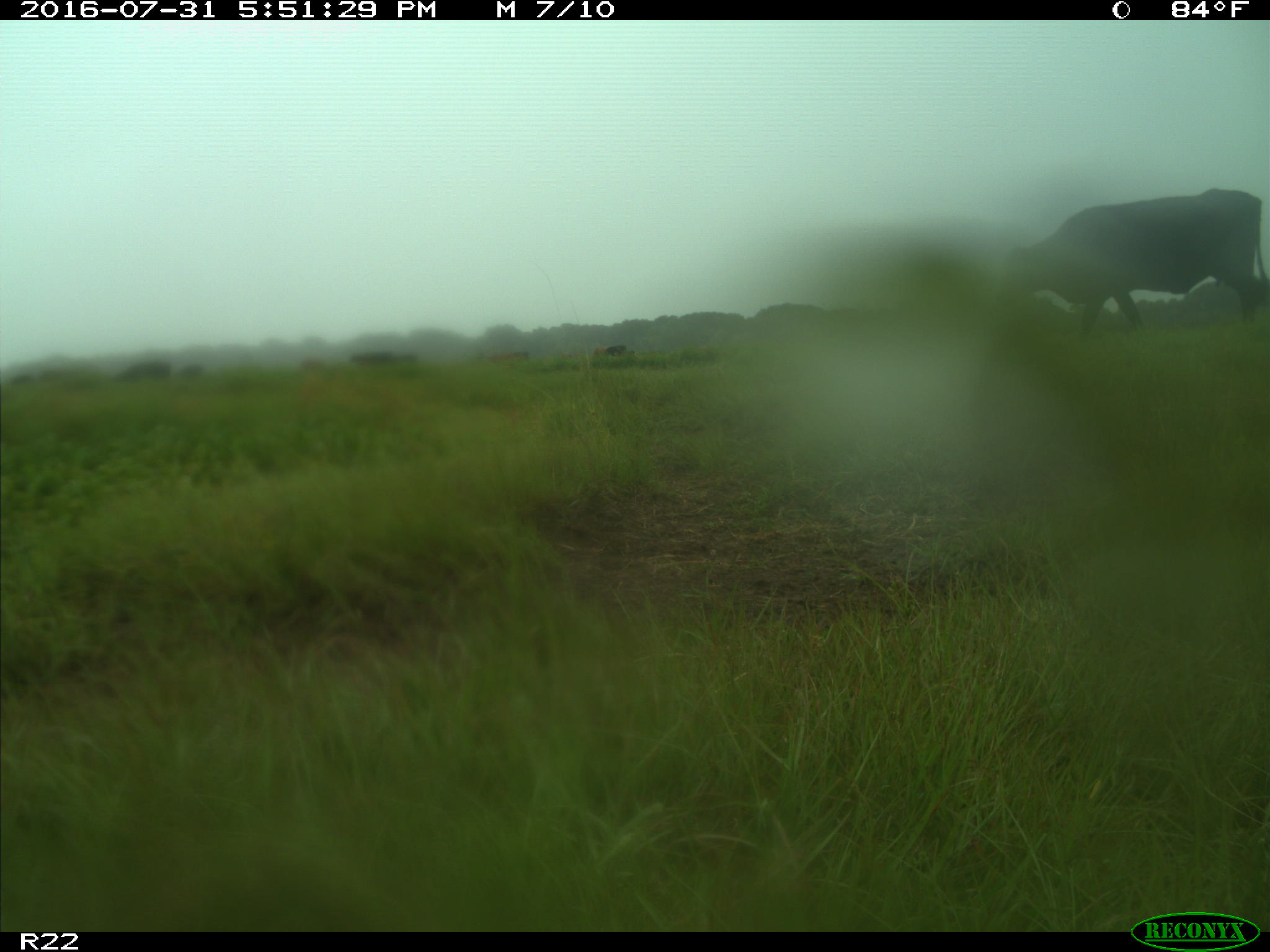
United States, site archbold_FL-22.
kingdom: Animalia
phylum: Chordata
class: Mammalia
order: Artiodactyla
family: Bovidae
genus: Bos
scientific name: Bos taurus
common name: domestic cow